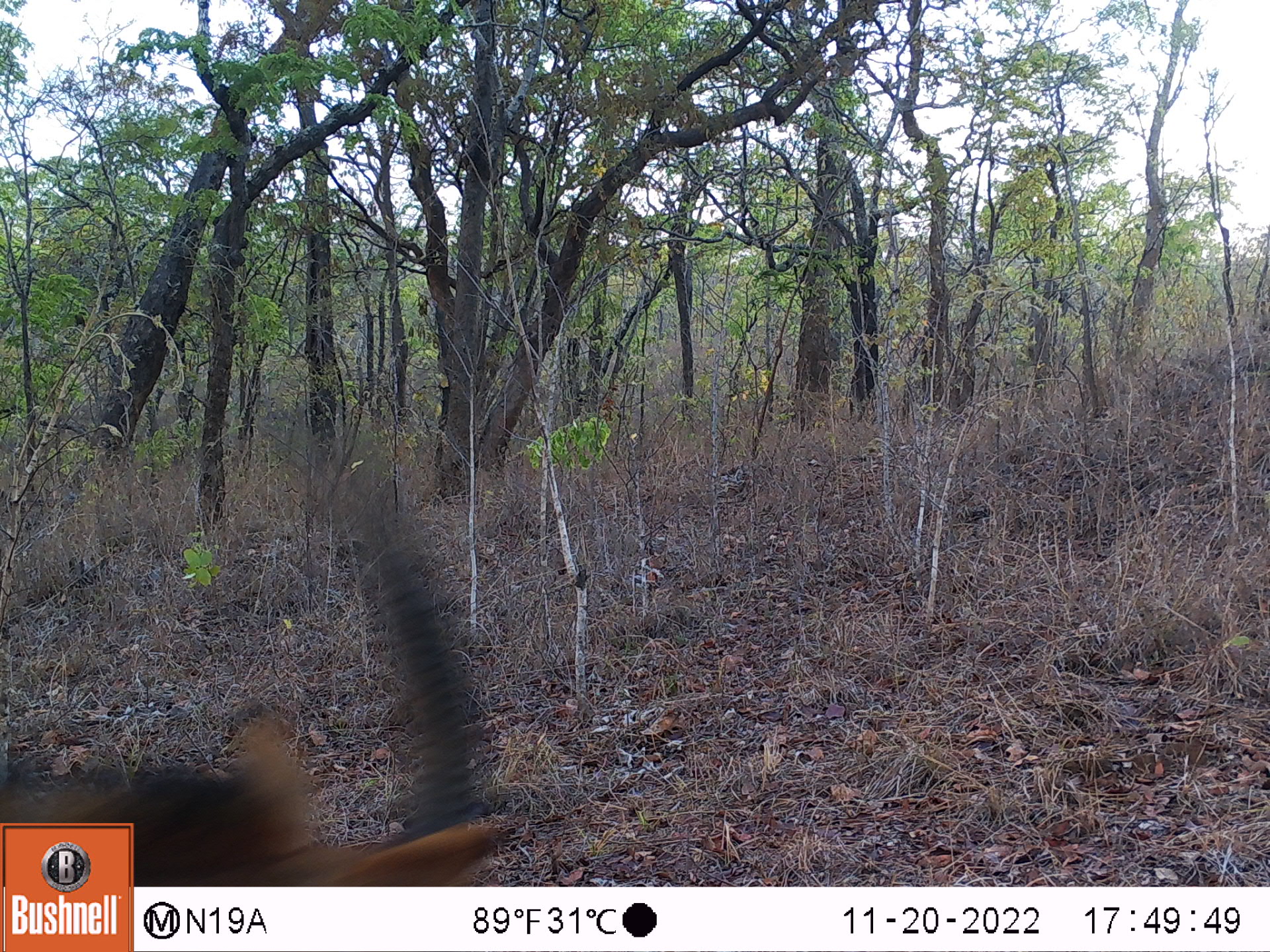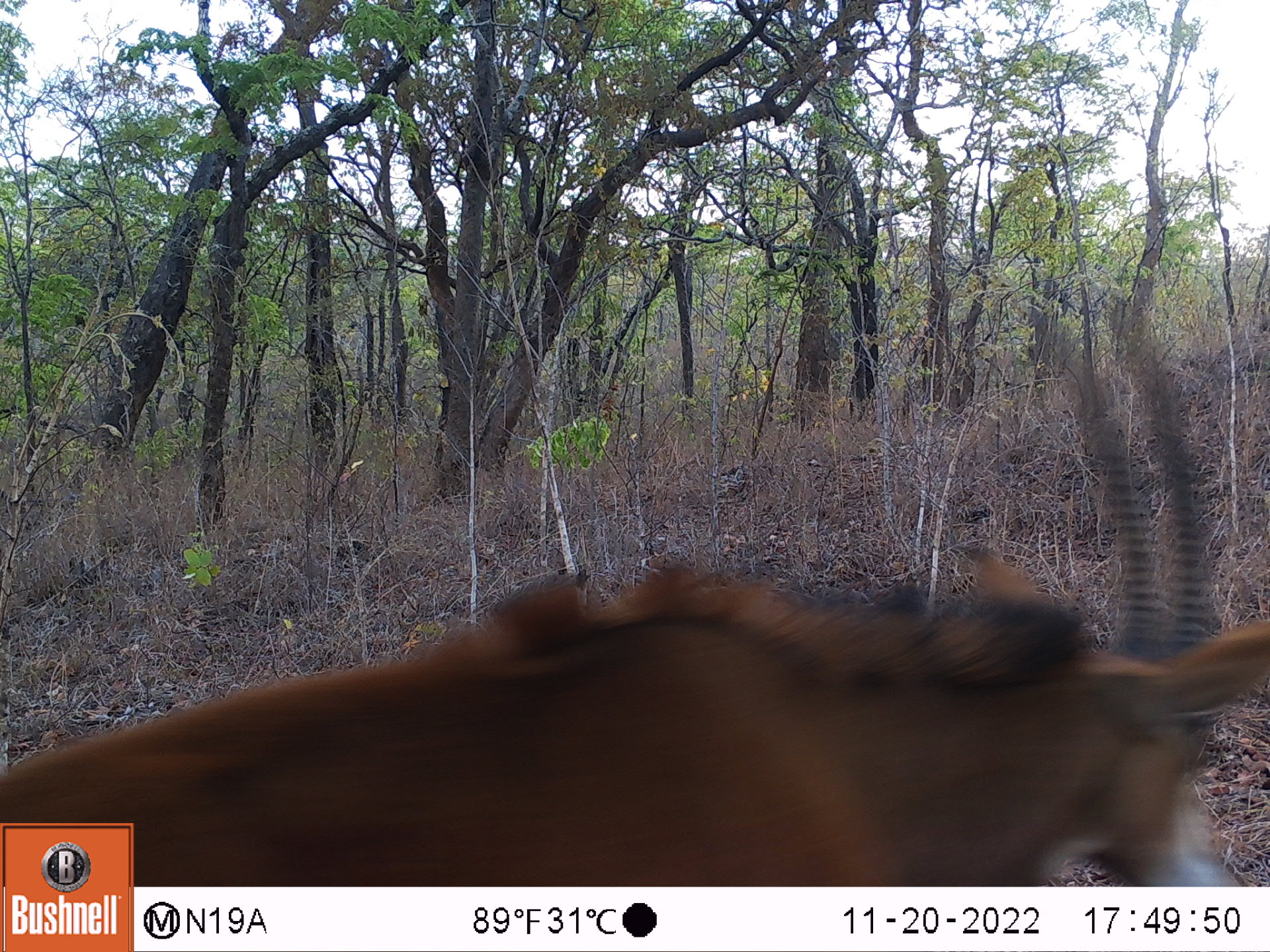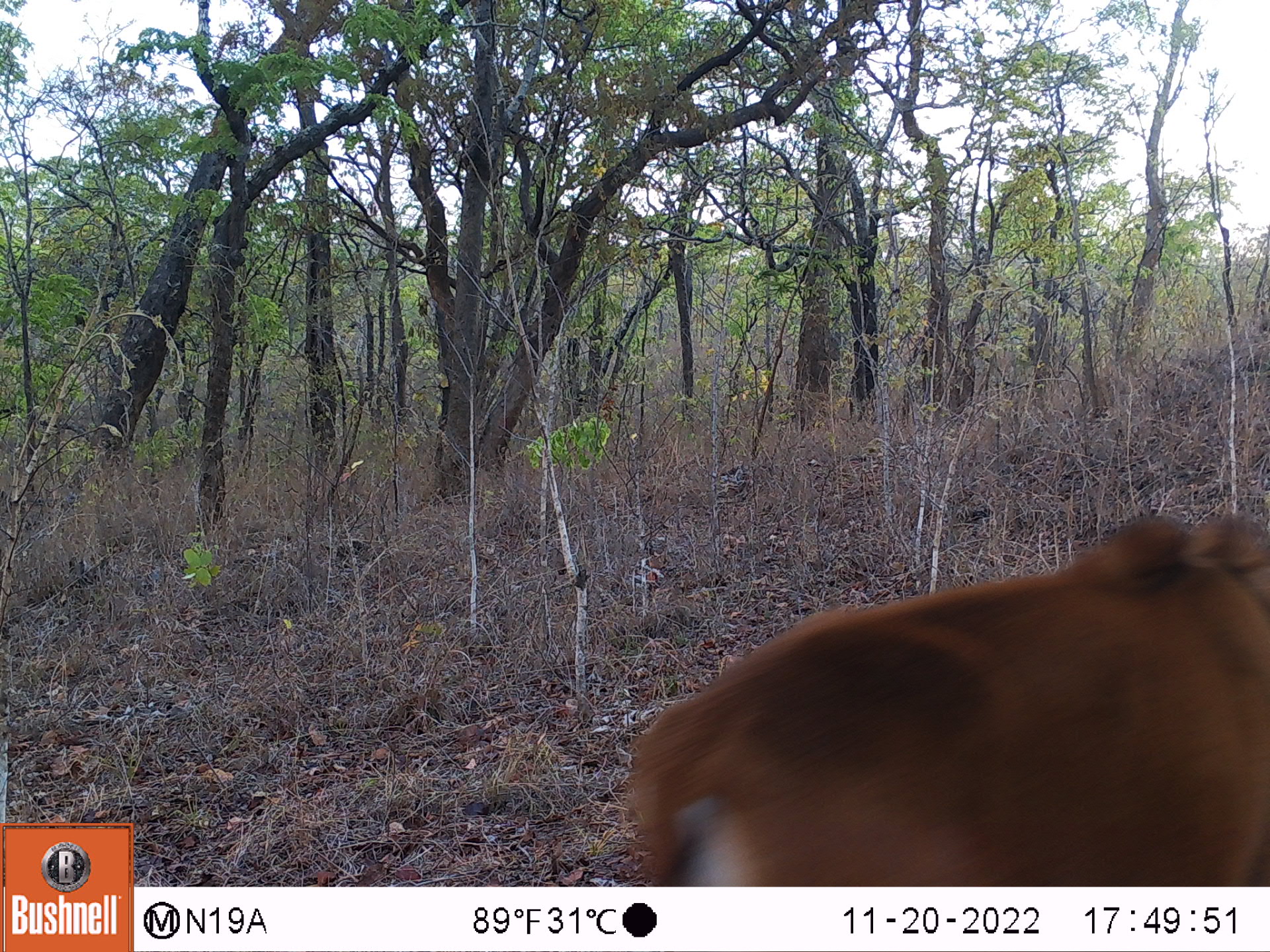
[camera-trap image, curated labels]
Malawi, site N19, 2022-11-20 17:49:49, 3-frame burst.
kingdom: Animalia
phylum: Chordata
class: Mammalia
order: Artiodactyla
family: Bovidae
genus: Hippotragus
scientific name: Hippotragus niger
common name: sable antelope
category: sable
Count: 1.